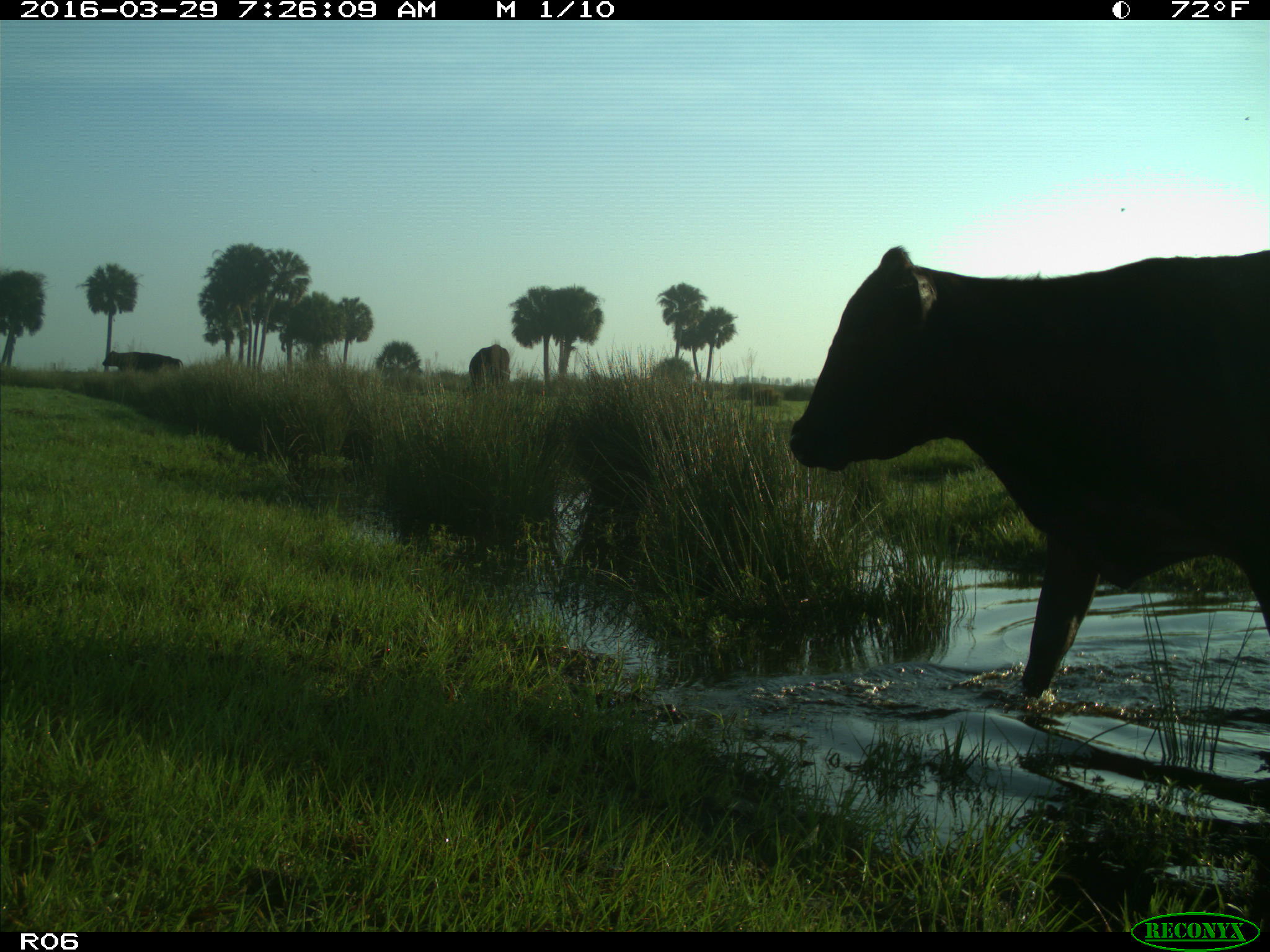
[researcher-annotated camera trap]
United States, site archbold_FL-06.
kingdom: Animalia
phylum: Chordata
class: Mammalia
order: Artiodactyla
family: Bovidae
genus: Bos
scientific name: Bos taurus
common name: domestic cow